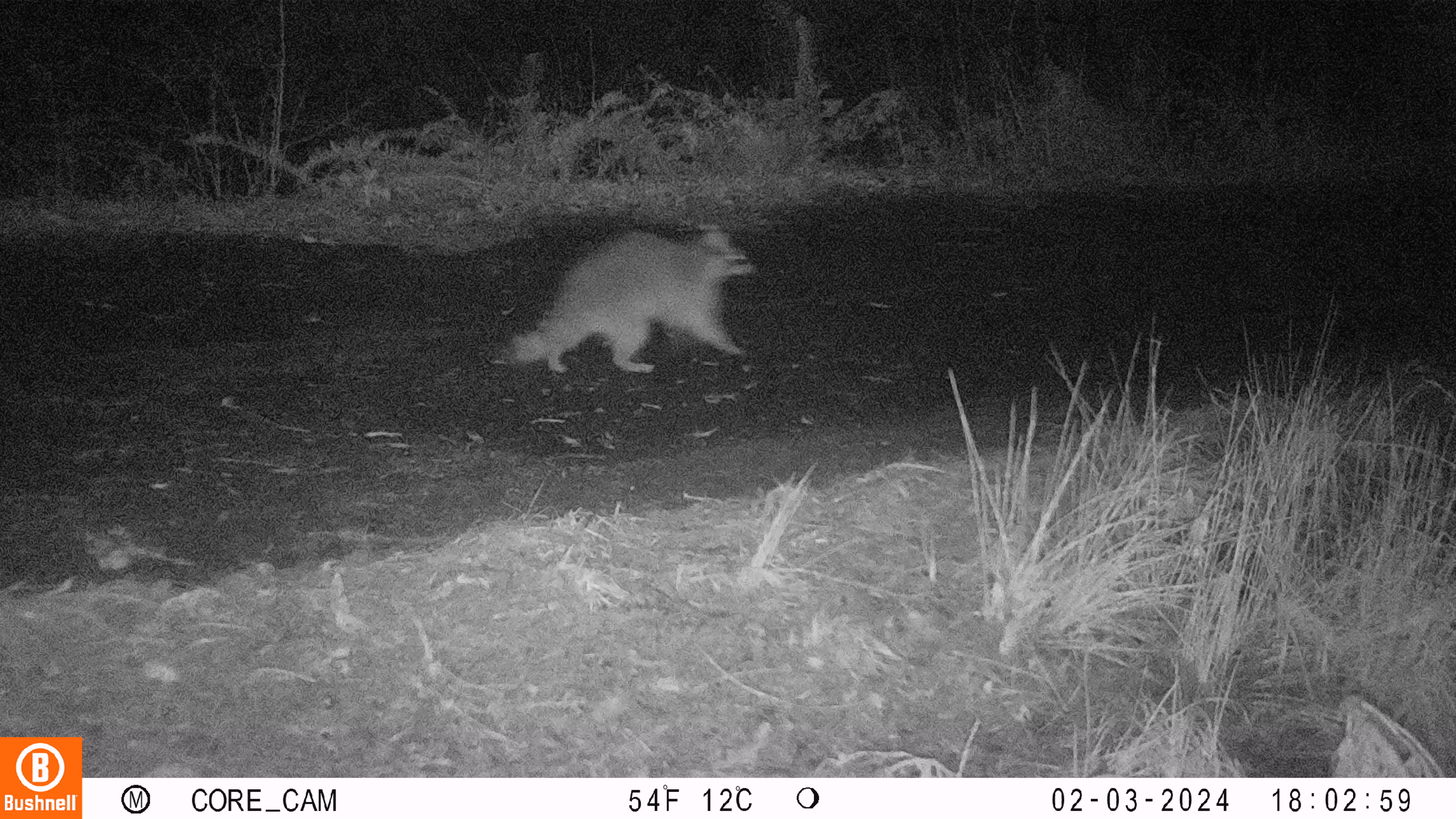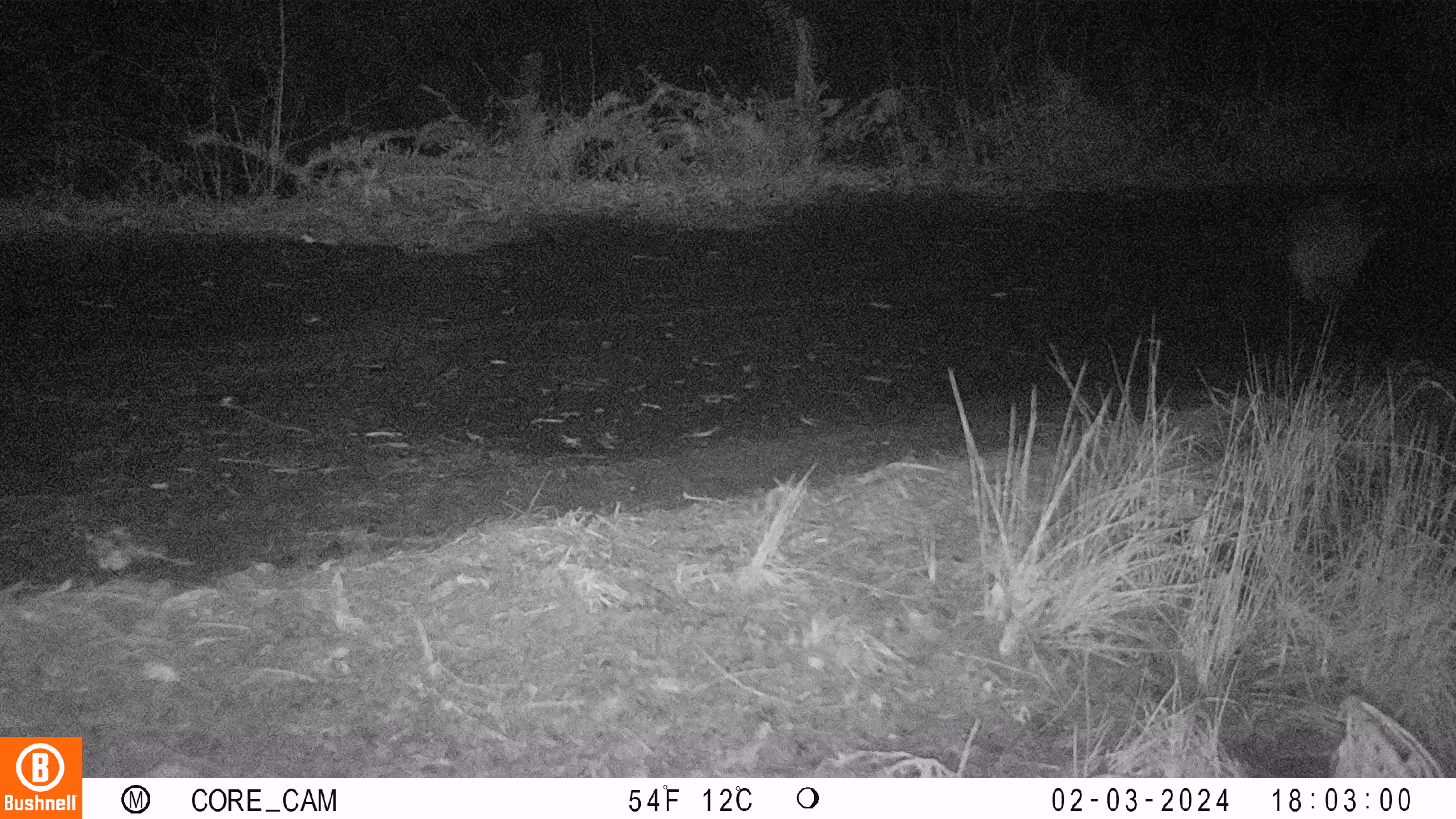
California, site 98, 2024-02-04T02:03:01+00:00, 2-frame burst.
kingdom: Animalia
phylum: Chordata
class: Mammalia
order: Carnivora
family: Procyonidae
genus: Procyon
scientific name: Procyon lotor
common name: raccoon